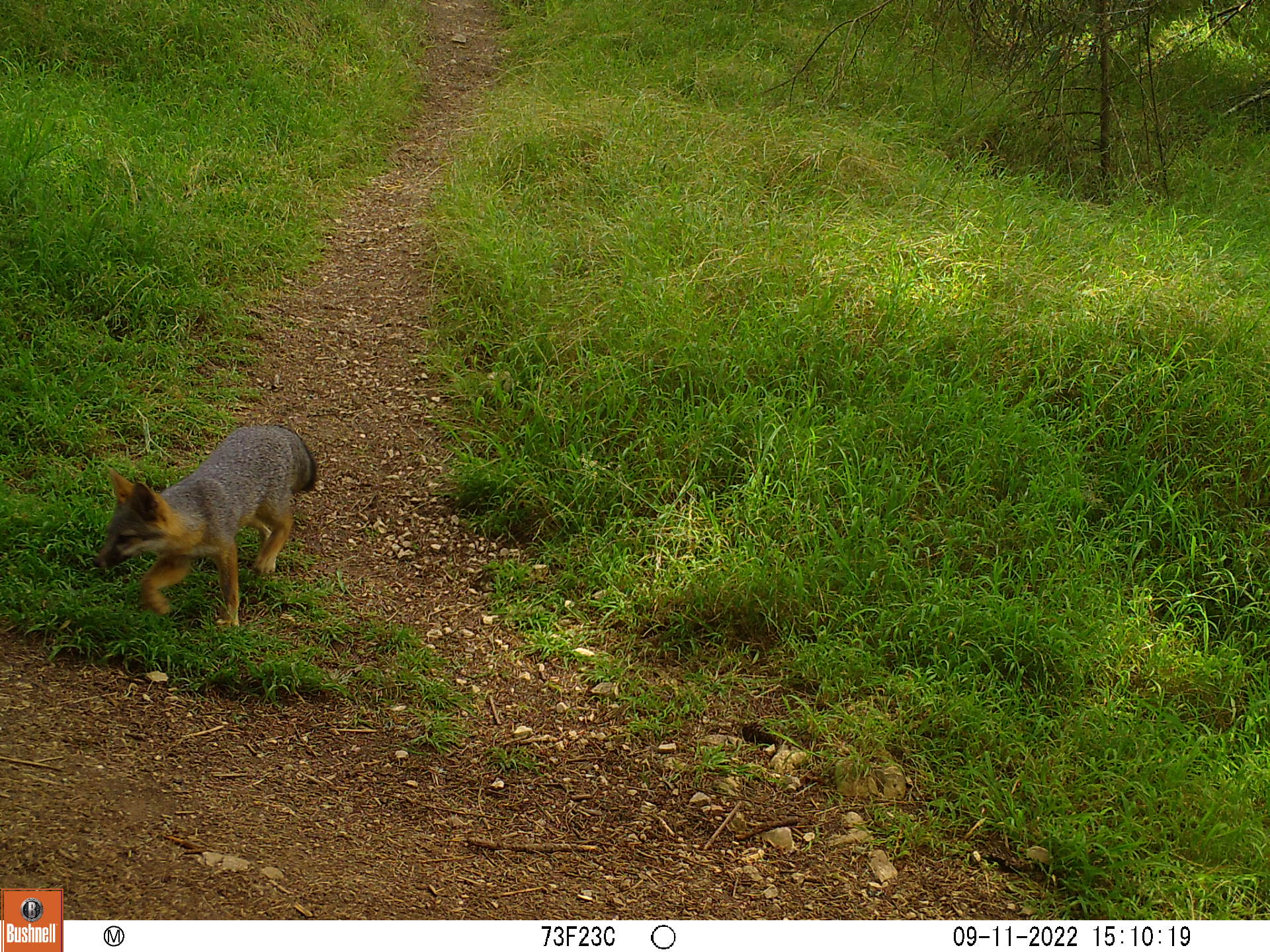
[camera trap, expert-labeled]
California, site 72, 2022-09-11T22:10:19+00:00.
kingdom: Animalia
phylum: Chordata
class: Mammalia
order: Carnivora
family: Canidae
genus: Urocyon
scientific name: Urocyon cinereoargenteus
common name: gray fox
Gray fox (Urocyon cinereoargenteus).